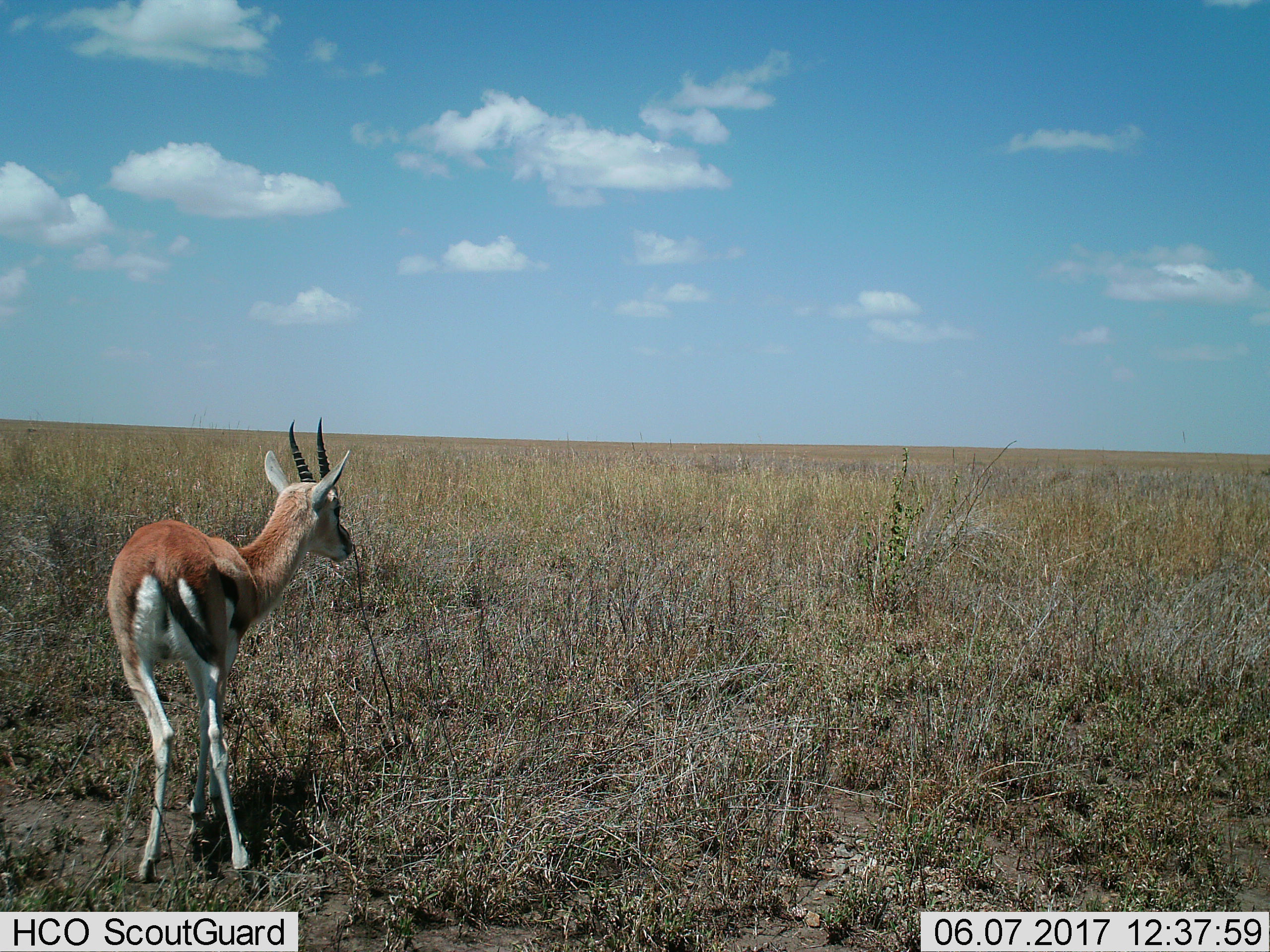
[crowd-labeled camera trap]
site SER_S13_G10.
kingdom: Animalia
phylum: Chordata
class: Mammalia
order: Artiodactyla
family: Bovidae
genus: Eudorcas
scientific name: Eudorcas thomsonii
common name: thomson's gazelle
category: gazellethomsons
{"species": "gazellethomsons (thomson's gazelle) (Eudorcas thomsonii)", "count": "1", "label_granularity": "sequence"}